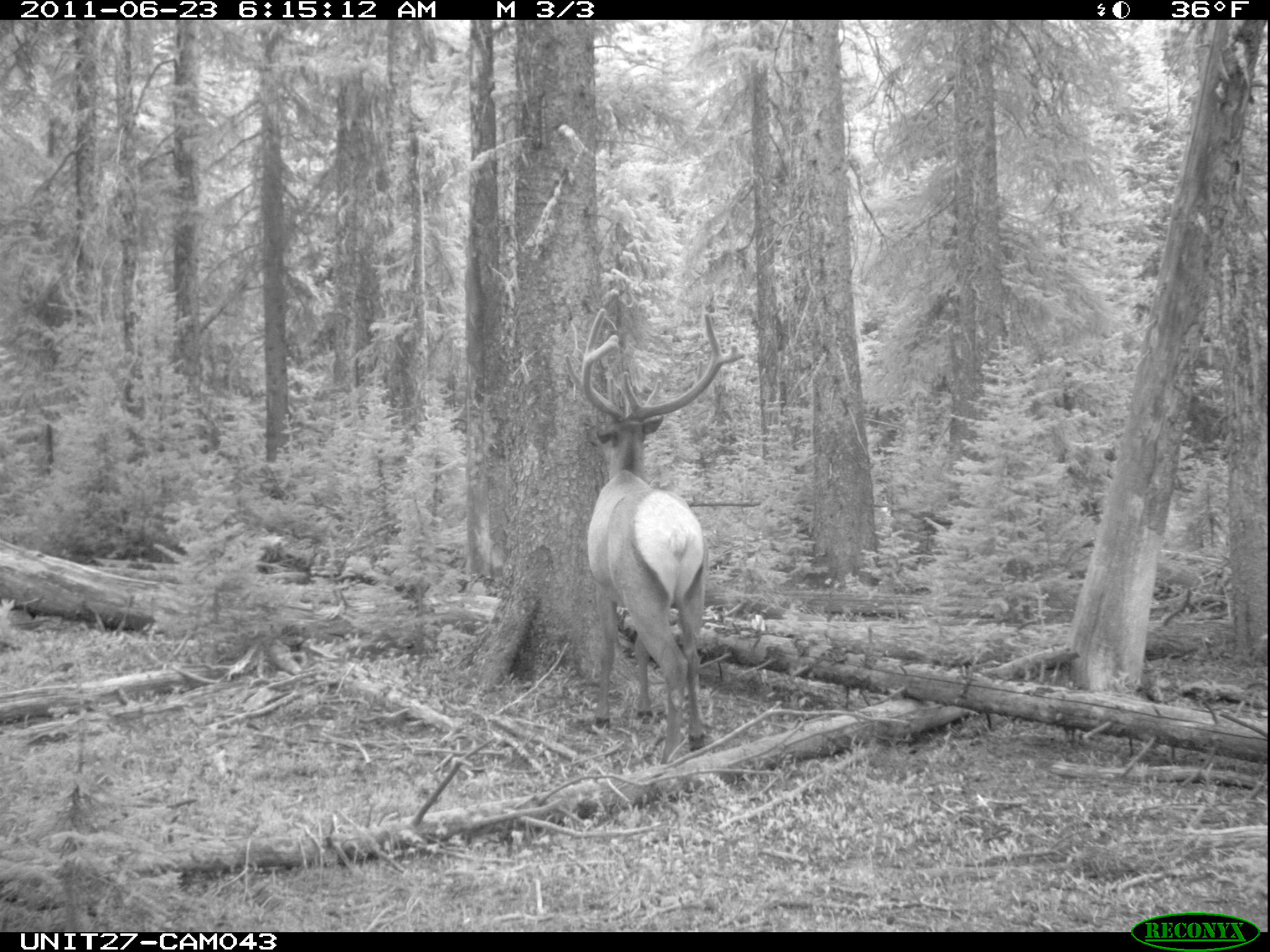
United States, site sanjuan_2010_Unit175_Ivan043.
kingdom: Animalia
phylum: Chordata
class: Mammalia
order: Artiodactyla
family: Cervidae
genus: Cervus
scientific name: Cervus elaphus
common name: red deer